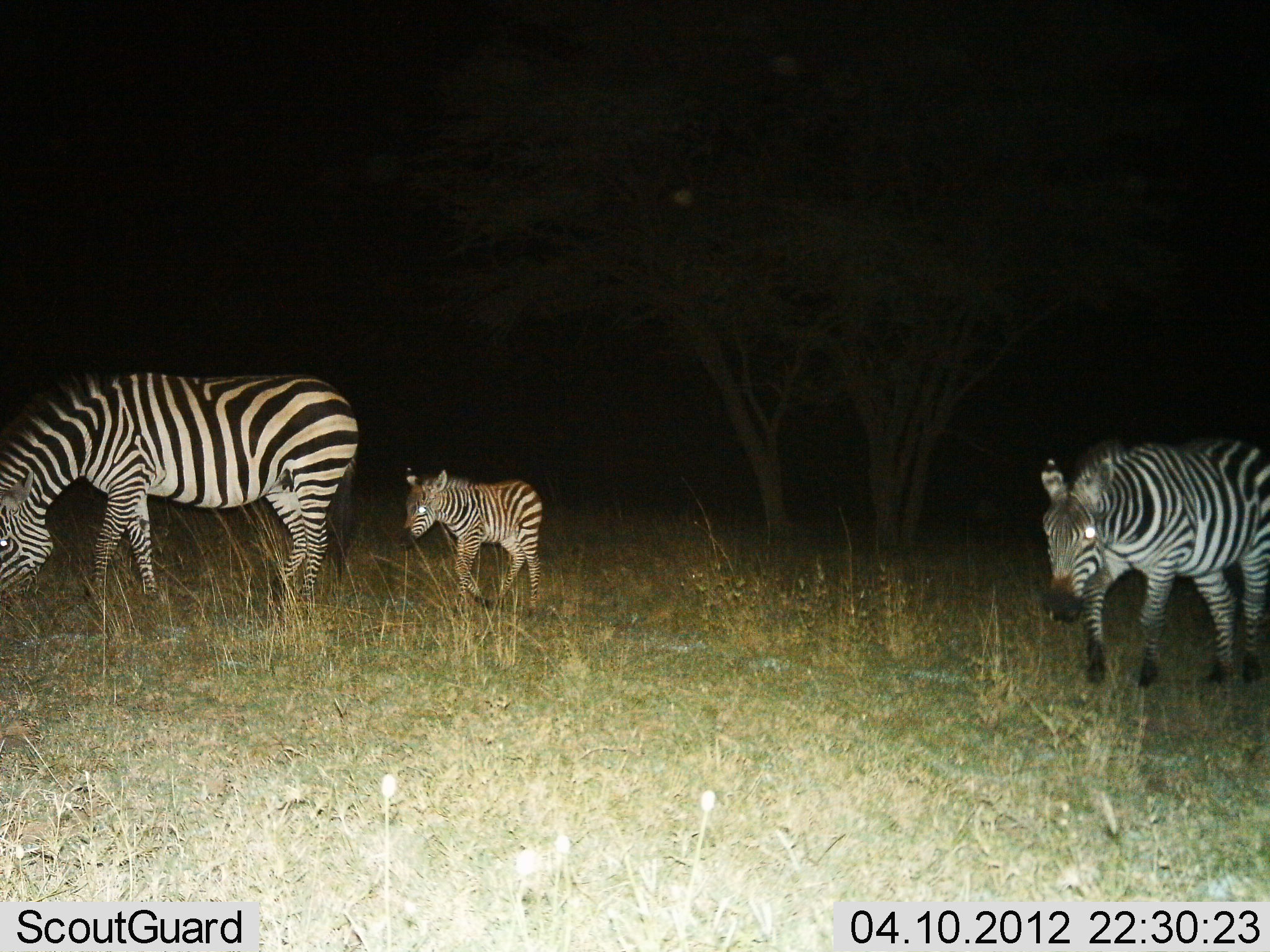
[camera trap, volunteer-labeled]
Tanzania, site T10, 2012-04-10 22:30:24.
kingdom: Animalia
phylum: Chordata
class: Mammalia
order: Perissodactyla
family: Equidae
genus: Equus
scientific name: Equus quagga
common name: plains zebra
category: zebra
Zebra (plains zebra) (Equus quagga), count 3. Behavior (volunteer vote fractions): standing 19%, resting 5%, moving 76%, interacting 0%. Young present (vote fraction): 86%. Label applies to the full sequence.